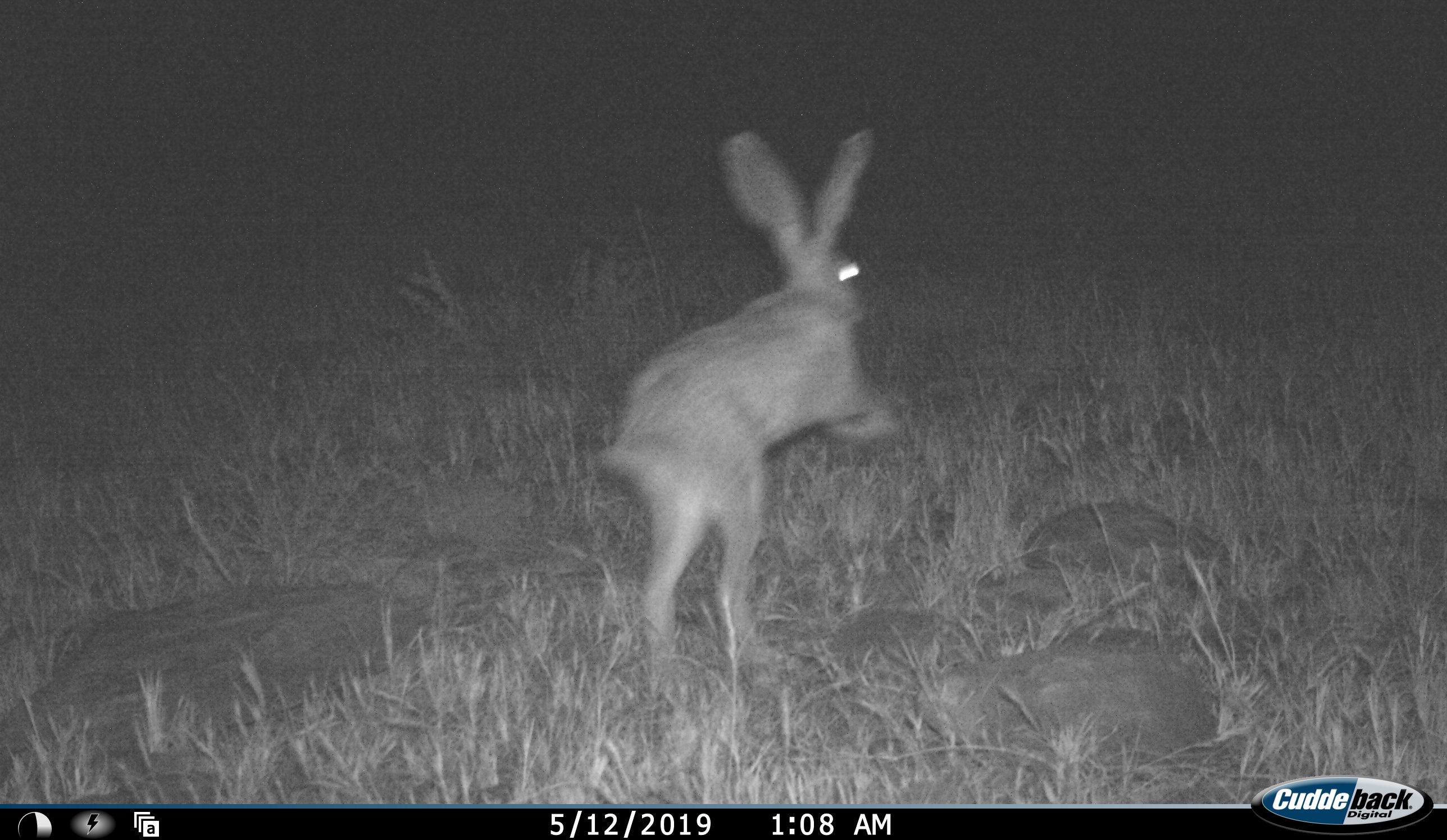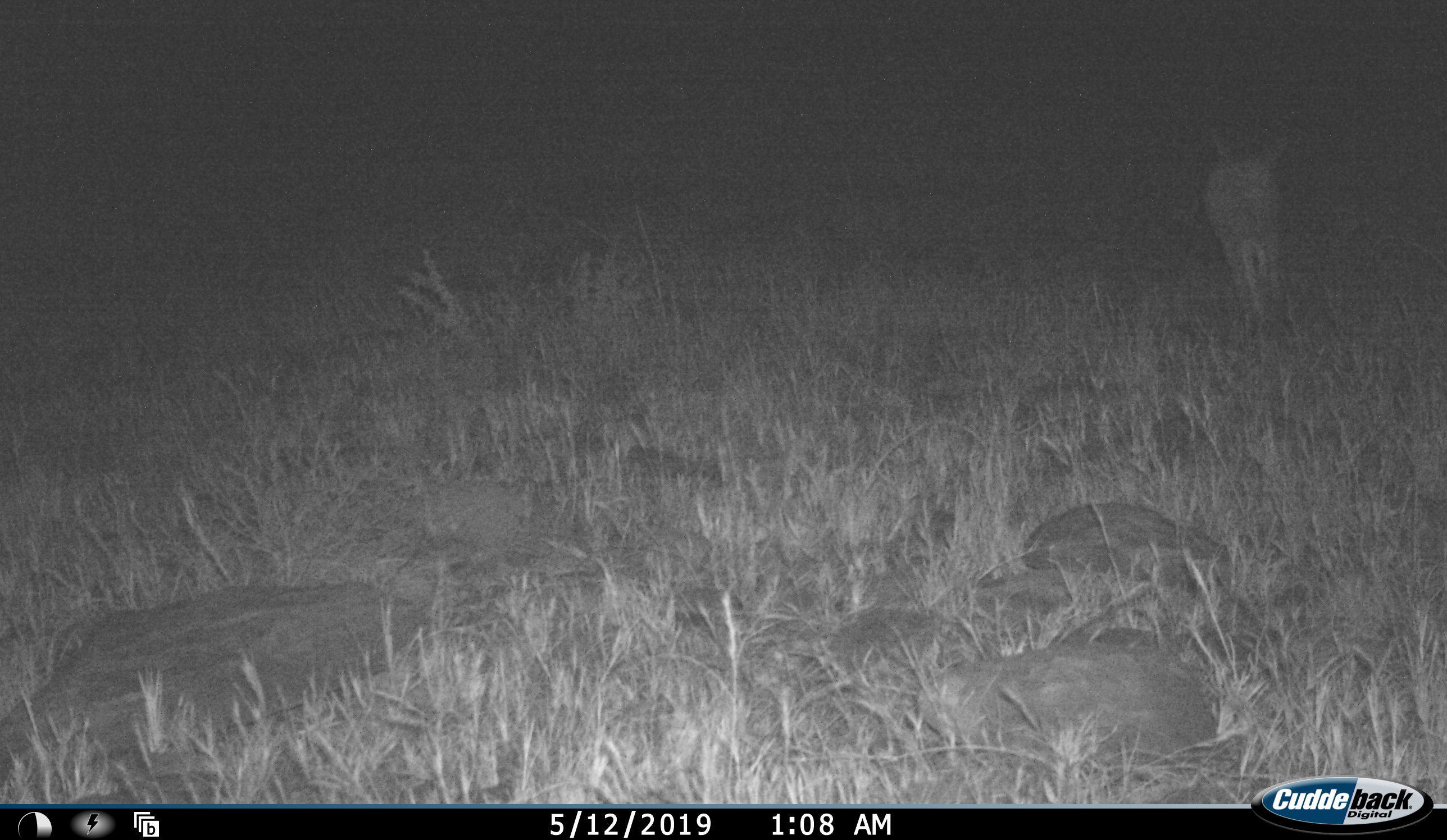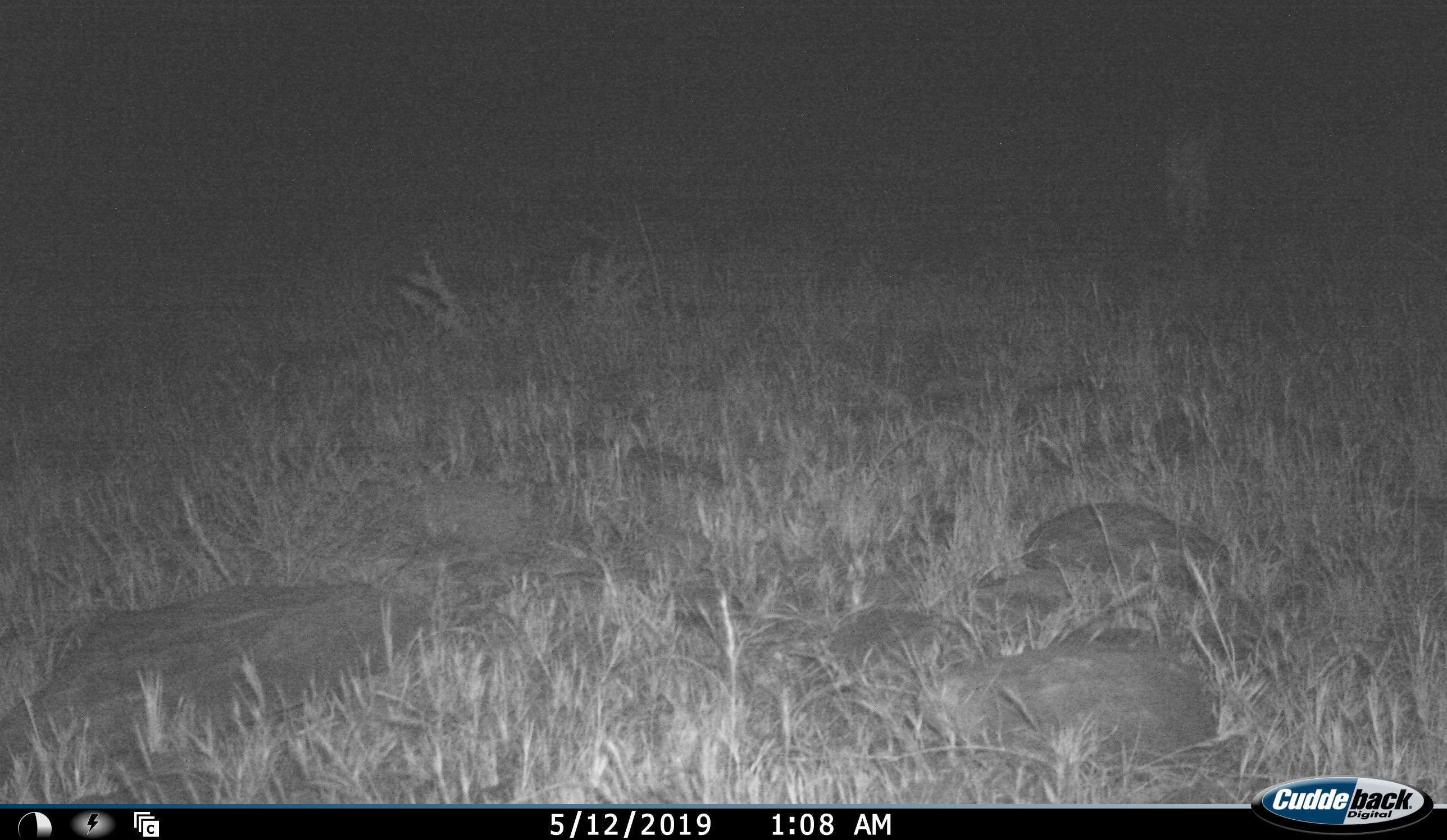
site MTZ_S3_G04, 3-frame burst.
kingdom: Animalia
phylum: Chordata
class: Mammalia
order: Lagomorpha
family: Leporidae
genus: Lepus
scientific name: Lepus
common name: hare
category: hareunknown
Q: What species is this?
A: Hareunknown (hare) (Lepus).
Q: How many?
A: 1.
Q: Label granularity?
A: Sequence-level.